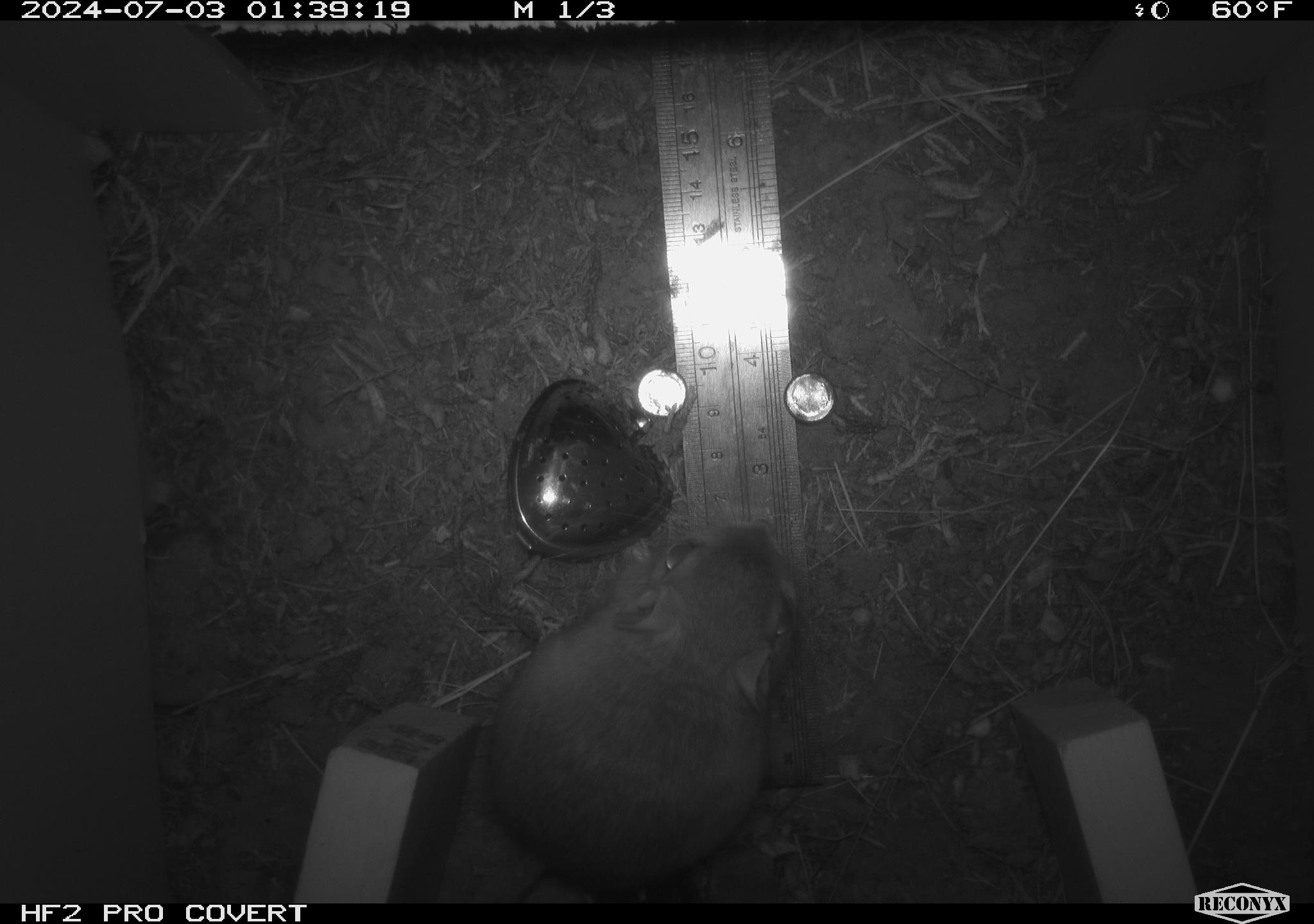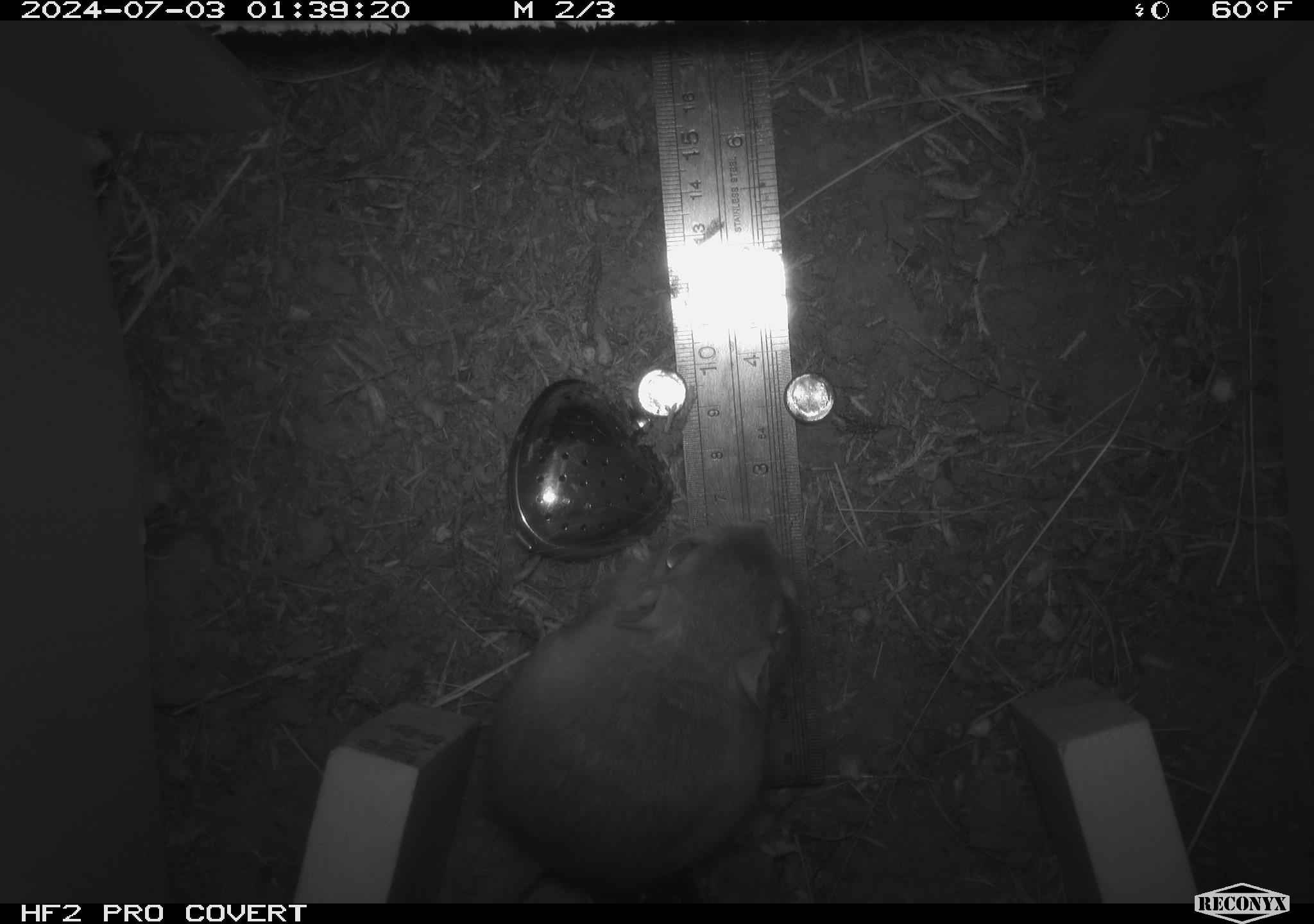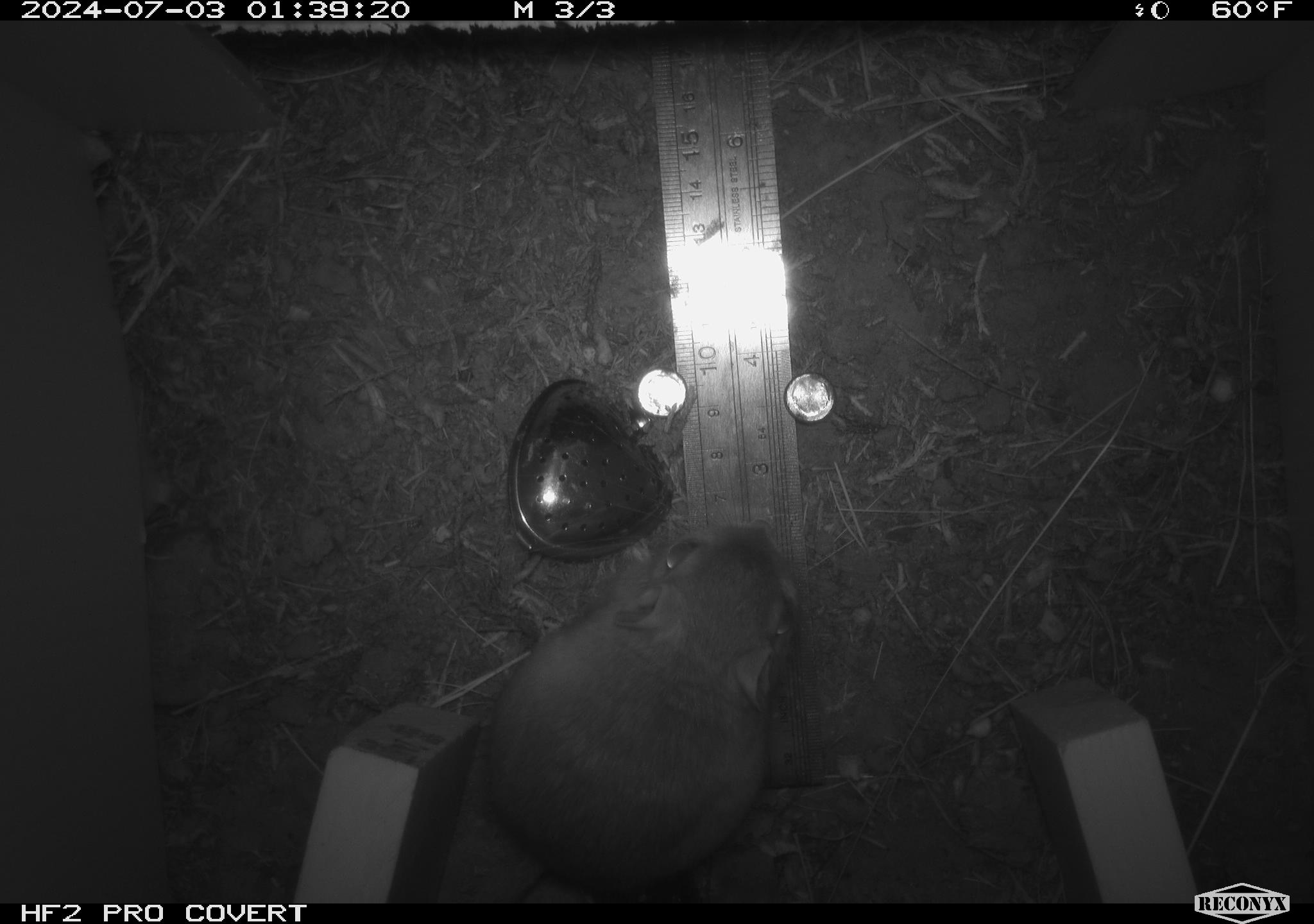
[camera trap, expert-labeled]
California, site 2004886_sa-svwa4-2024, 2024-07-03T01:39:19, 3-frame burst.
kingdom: Animalia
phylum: Chordata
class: Mammalia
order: Rodentia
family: Heteromyidae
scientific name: Heteromyidae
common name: kangaroo rats and pocket mice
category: heteromyidae family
Heteromyidae family (kangaroo rats and pocket mice) (Heteromyidae).